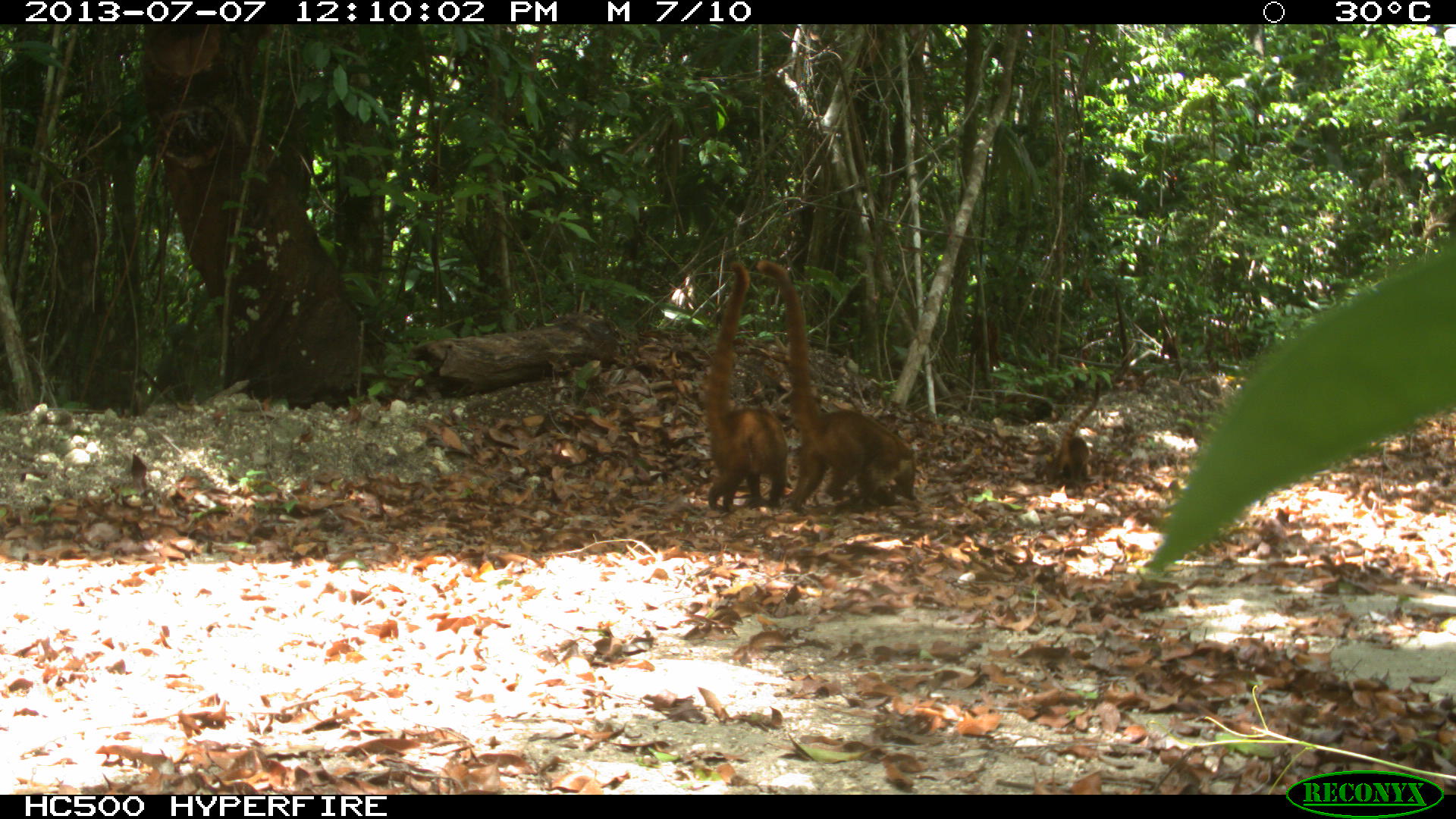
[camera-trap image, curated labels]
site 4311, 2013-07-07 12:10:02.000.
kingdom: Animalia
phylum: Chordata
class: Mammalia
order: Carnivora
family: Procyonidae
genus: Nasua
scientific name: Nasua narica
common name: white-nosed coati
Nasua narica (white-nosed coati), count 6.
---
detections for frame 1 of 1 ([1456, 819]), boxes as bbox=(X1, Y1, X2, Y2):
nasua narica: bbox=(753, 258, 917, 511); bbox=(705, 259, 789, 512); bbox=(1054, 379, 1100, 483)